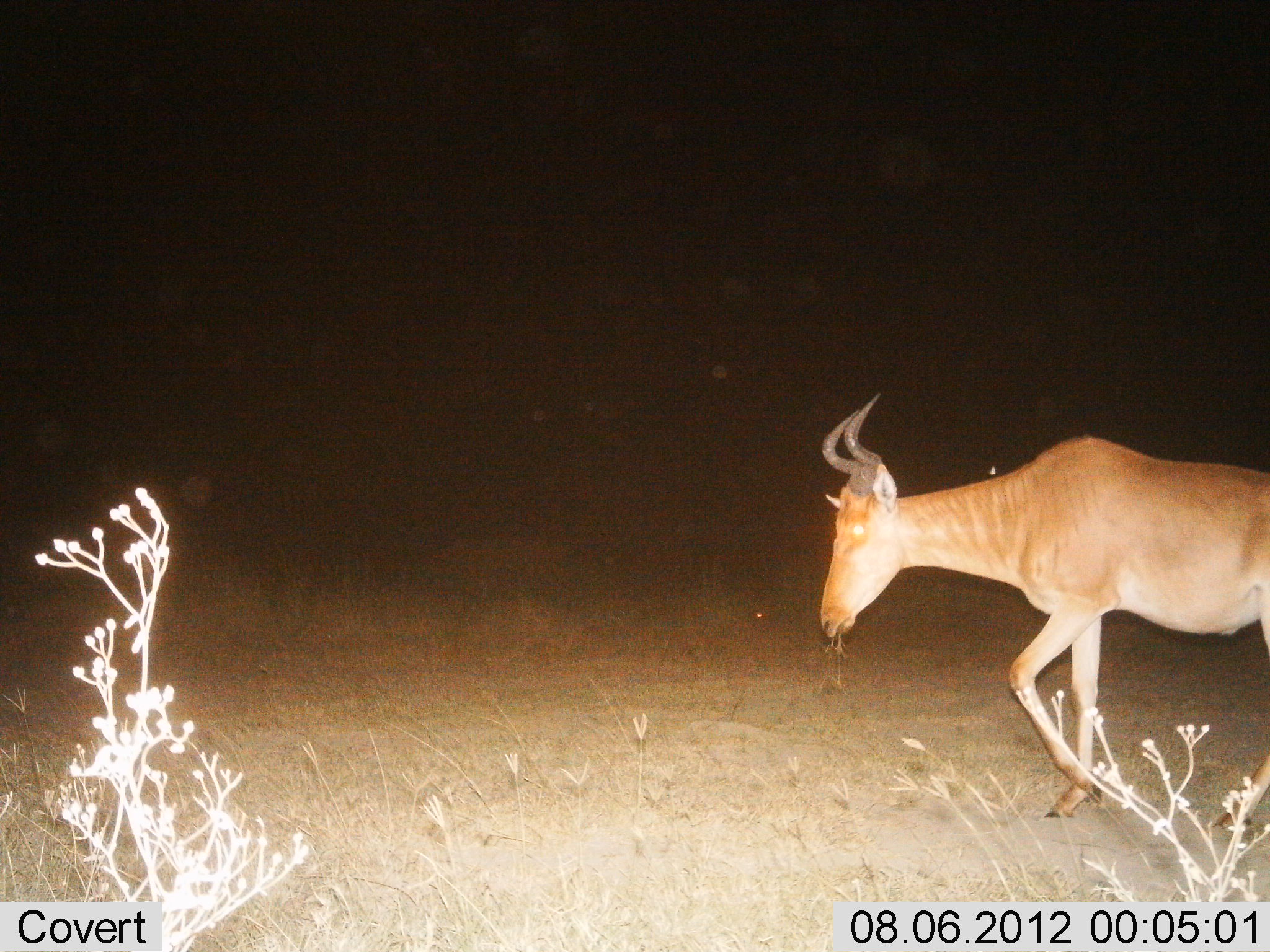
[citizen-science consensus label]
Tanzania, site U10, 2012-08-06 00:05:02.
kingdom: Animalia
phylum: Chordata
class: Mammalia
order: Artiodactyla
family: Bovidae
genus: Alcelaphus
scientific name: Alcelaphus buselaphus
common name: hartebeest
Hartebeest (Alcelaphus buselaphus), count 1. Behavior (volunteer vote fractions): standing 30%, resting 0%, moving 80%, interacting 0%. Young present (vote fraction): 0%. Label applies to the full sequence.